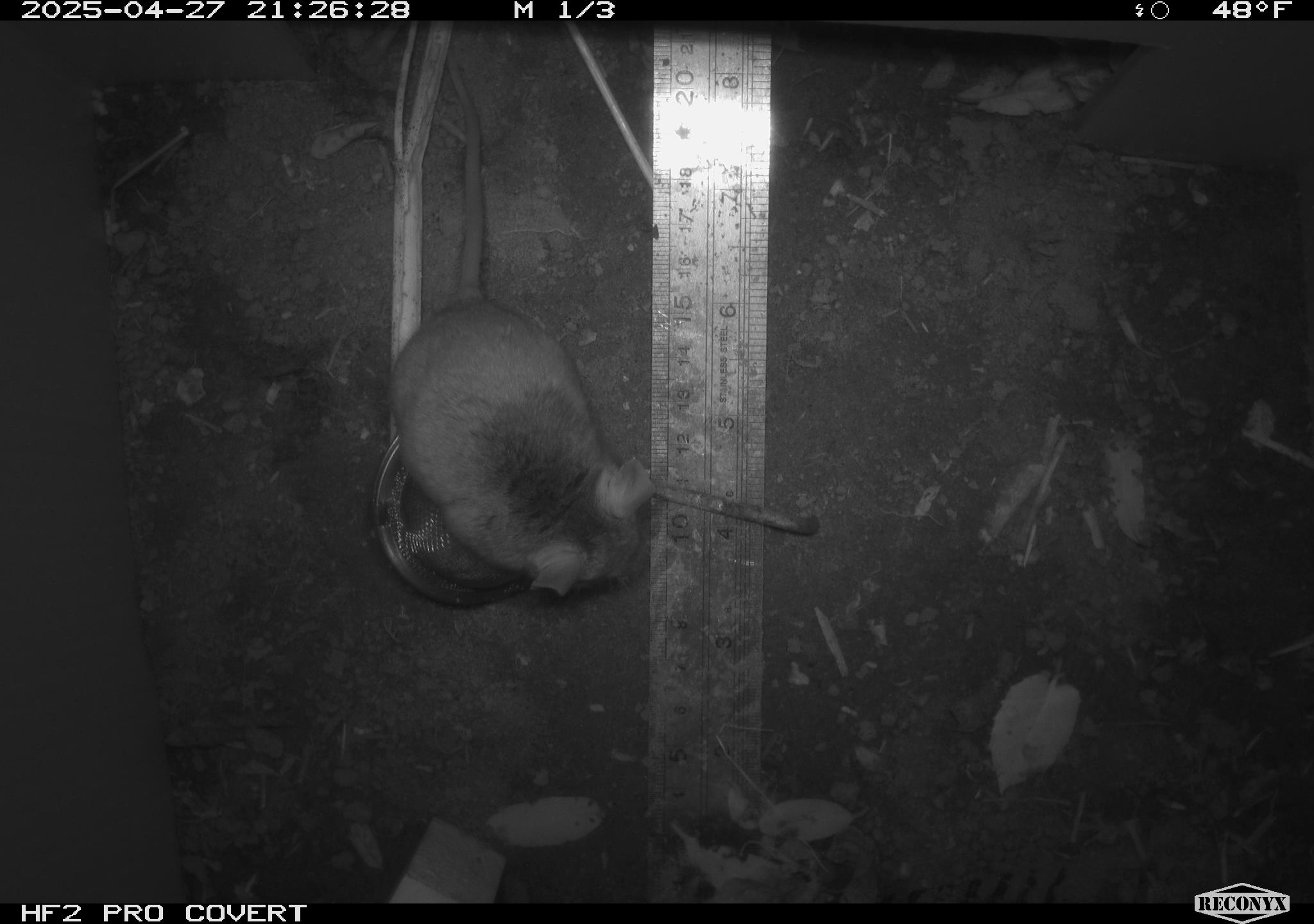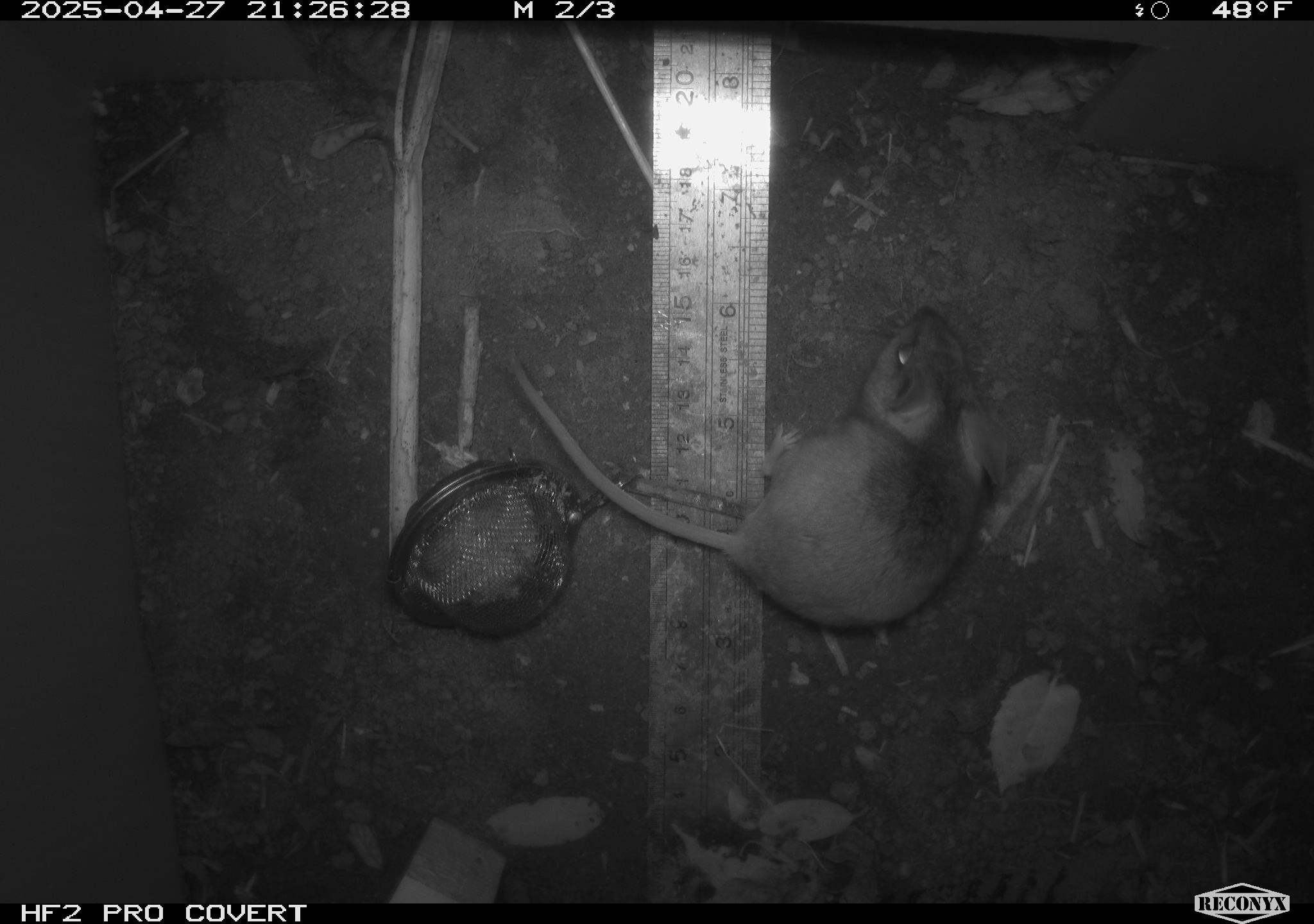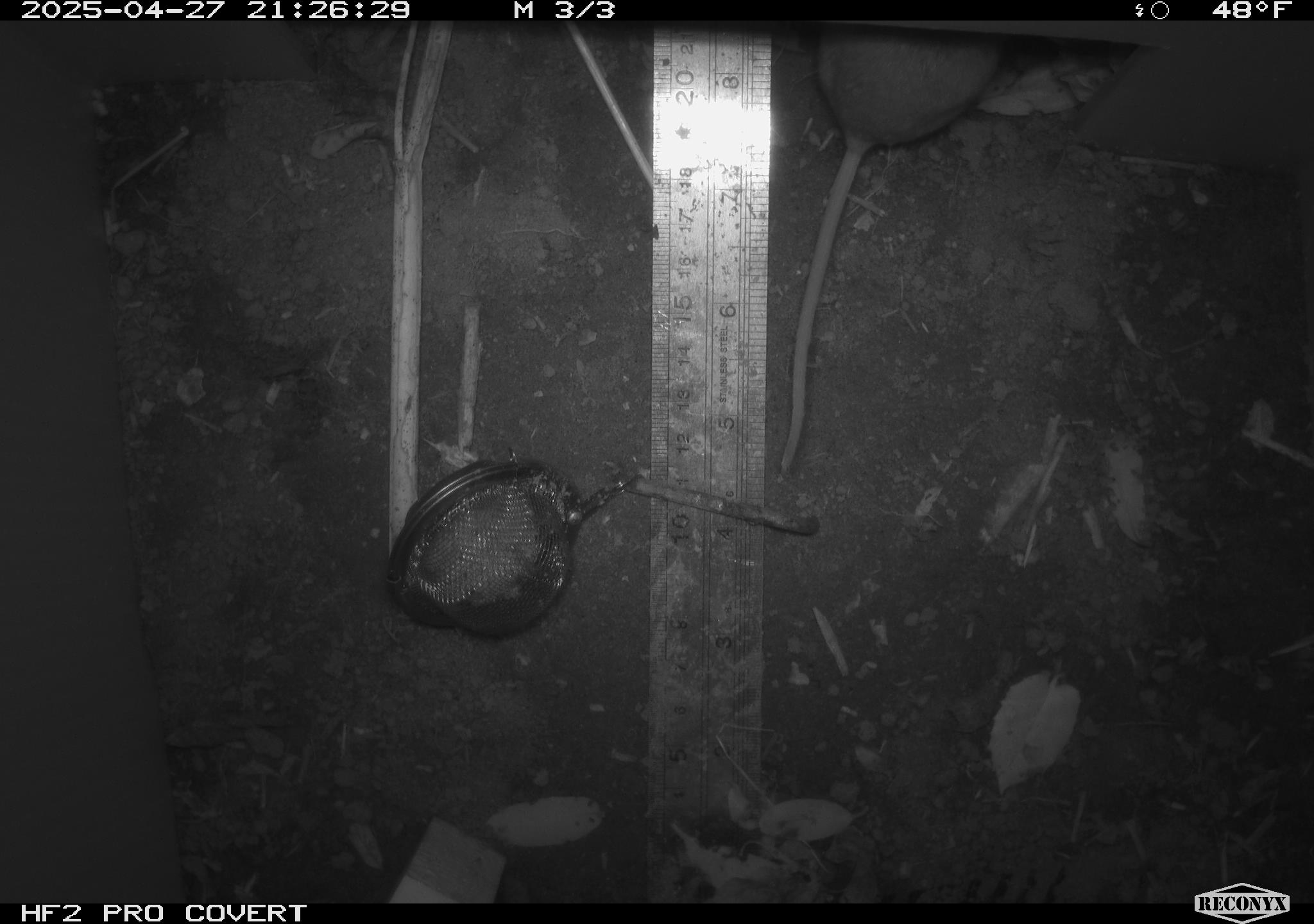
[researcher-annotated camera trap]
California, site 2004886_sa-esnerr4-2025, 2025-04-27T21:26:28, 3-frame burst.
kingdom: Animalia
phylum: Chordata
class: Mammalia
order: Rodentia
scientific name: Rodentia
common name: rodent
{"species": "rodent (Rodentia)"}